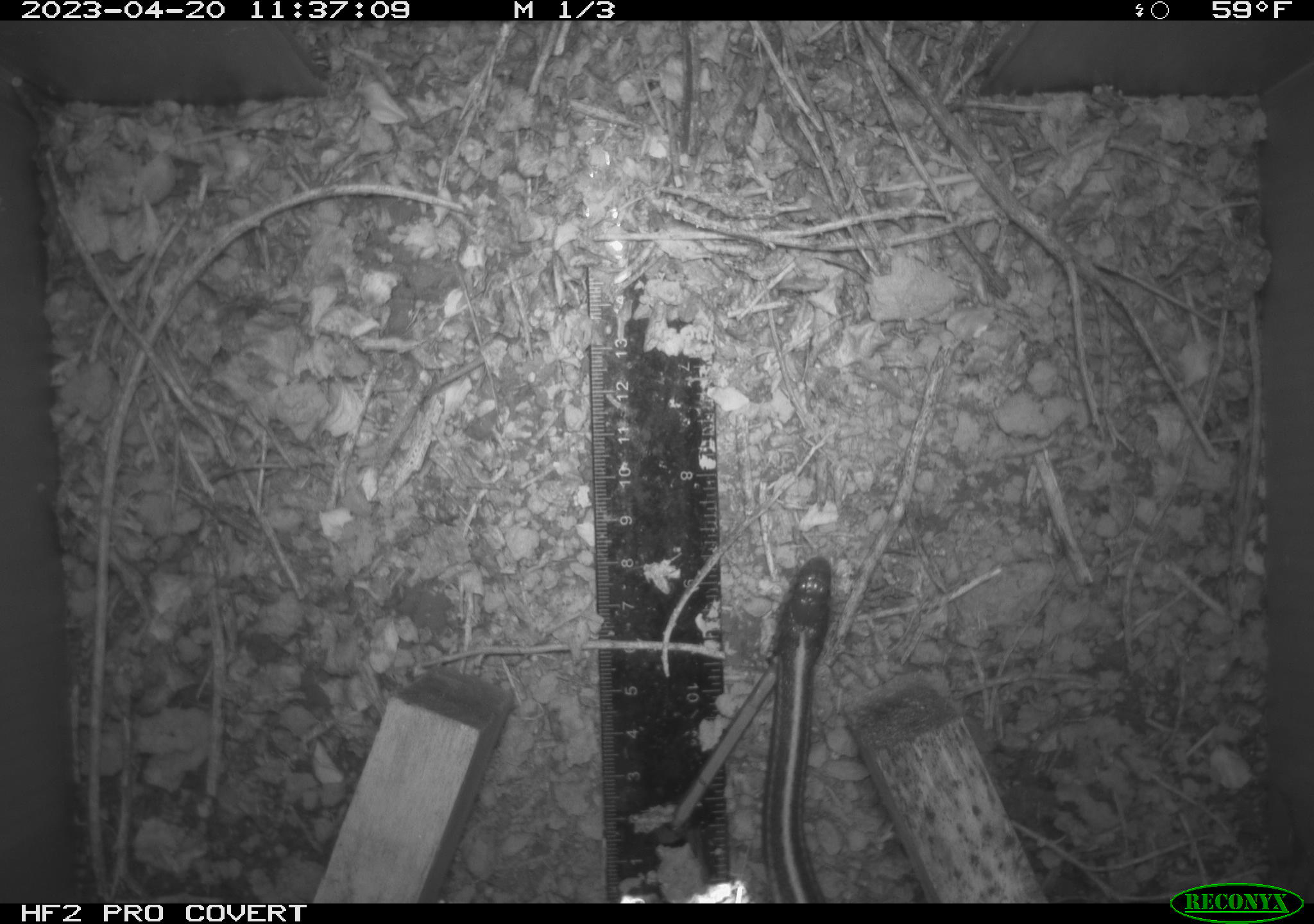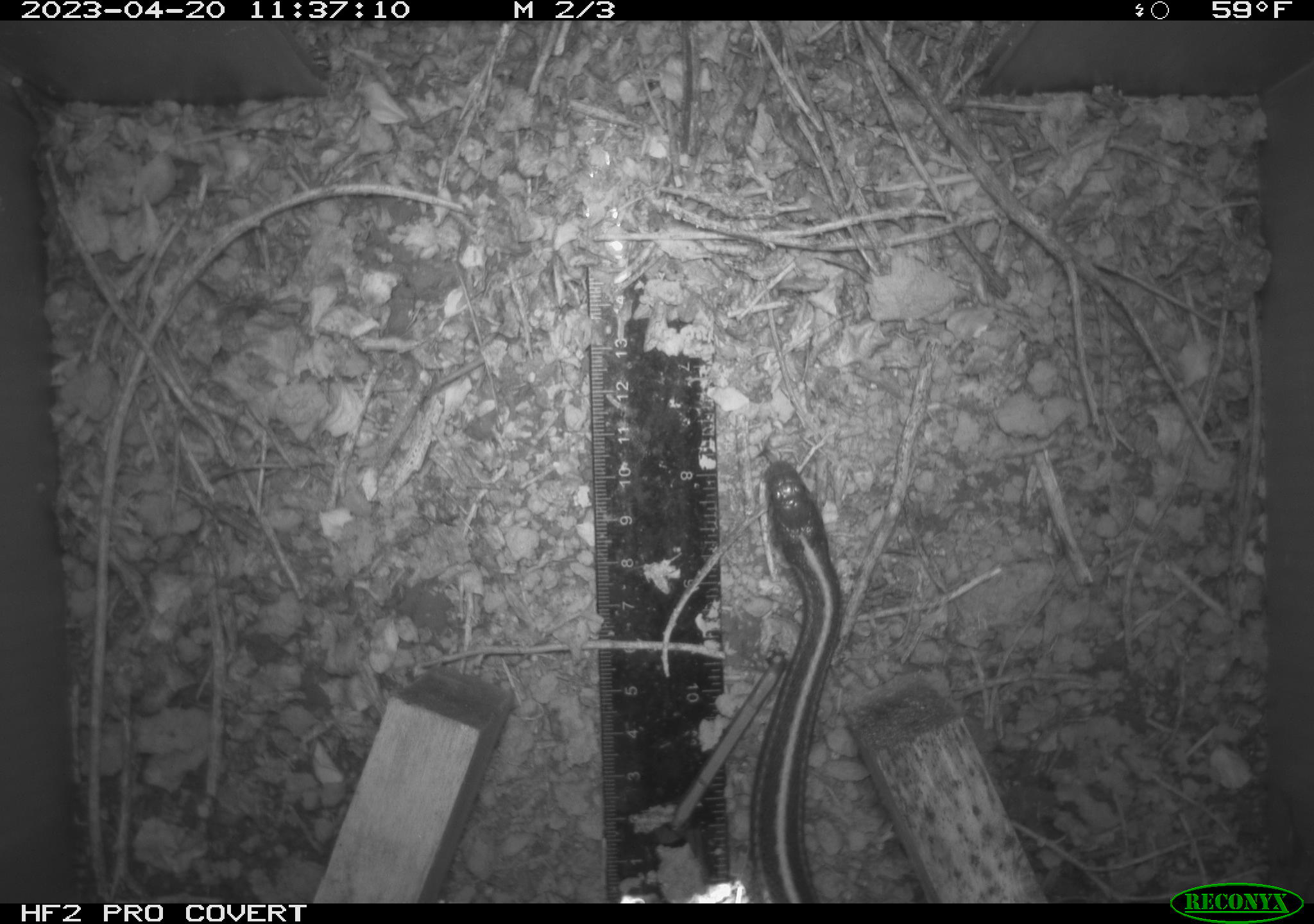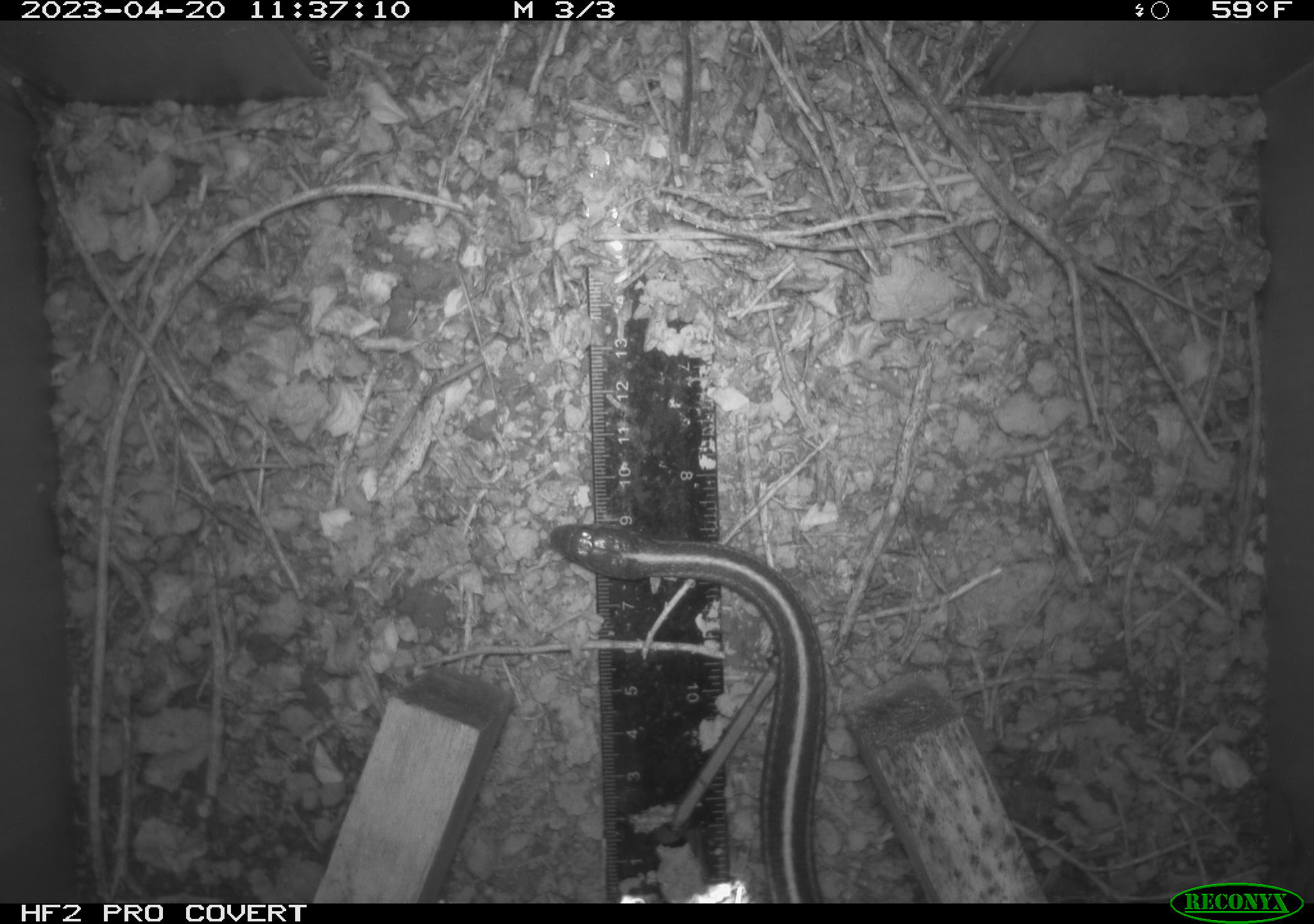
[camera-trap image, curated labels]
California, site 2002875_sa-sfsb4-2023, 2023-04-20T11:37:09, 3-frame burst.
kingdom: Animalia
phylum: Chordata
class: Reptilia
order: Squamata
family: Colubridae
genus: Thamnophis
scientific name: Thamnophis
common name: american gartersnakes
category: thamnophis species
Thamnophis species (american gartersnakes) (Thamnophis).